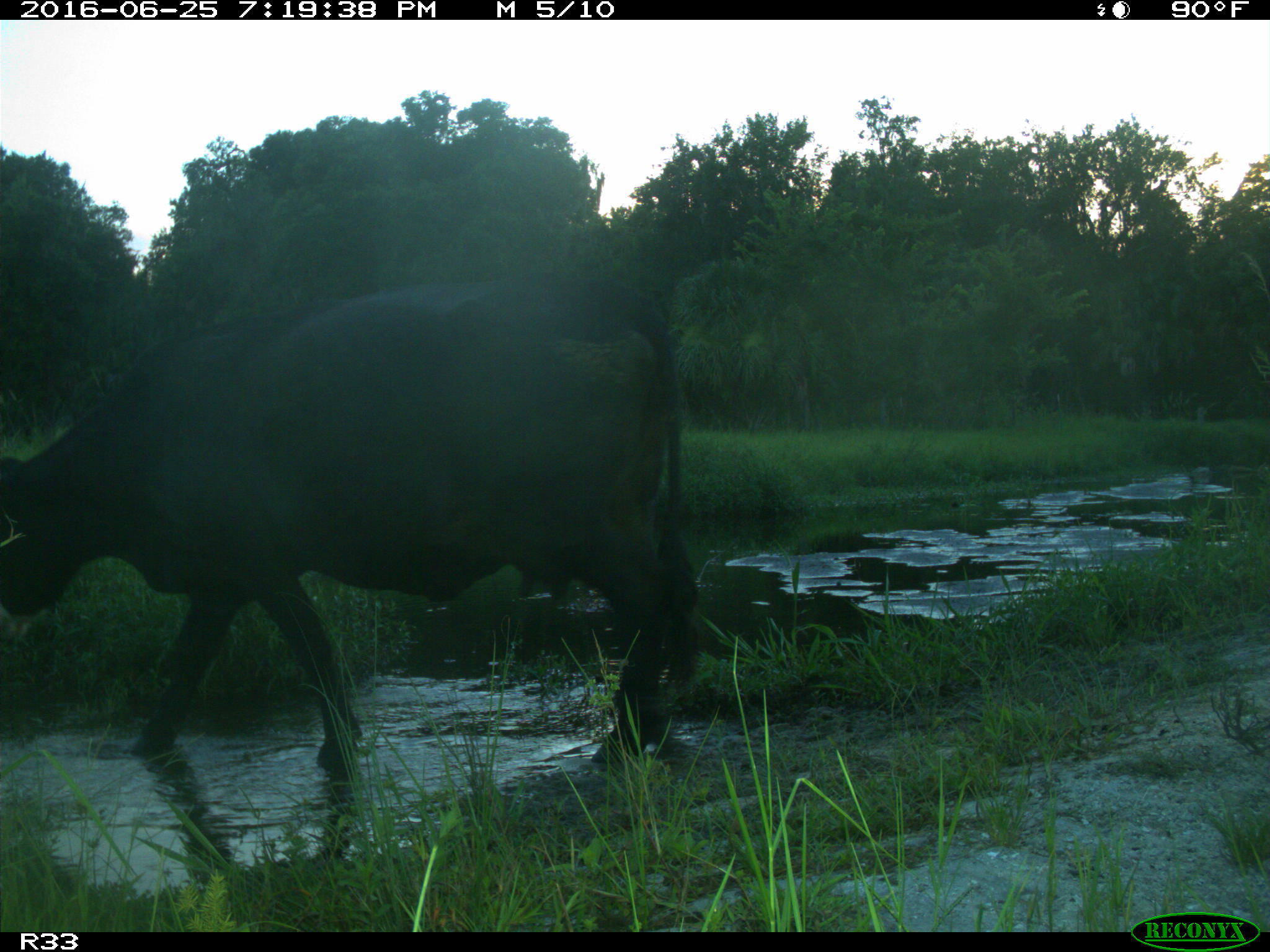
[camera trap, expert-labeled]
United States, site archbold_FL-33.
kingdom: Animalia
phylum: Chordata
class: Mammalia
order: Artiodactyla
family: Bovidae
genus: Bos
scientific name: Bos taurus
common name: domestic cow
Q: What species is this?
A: Bos taurus (domestic cow).